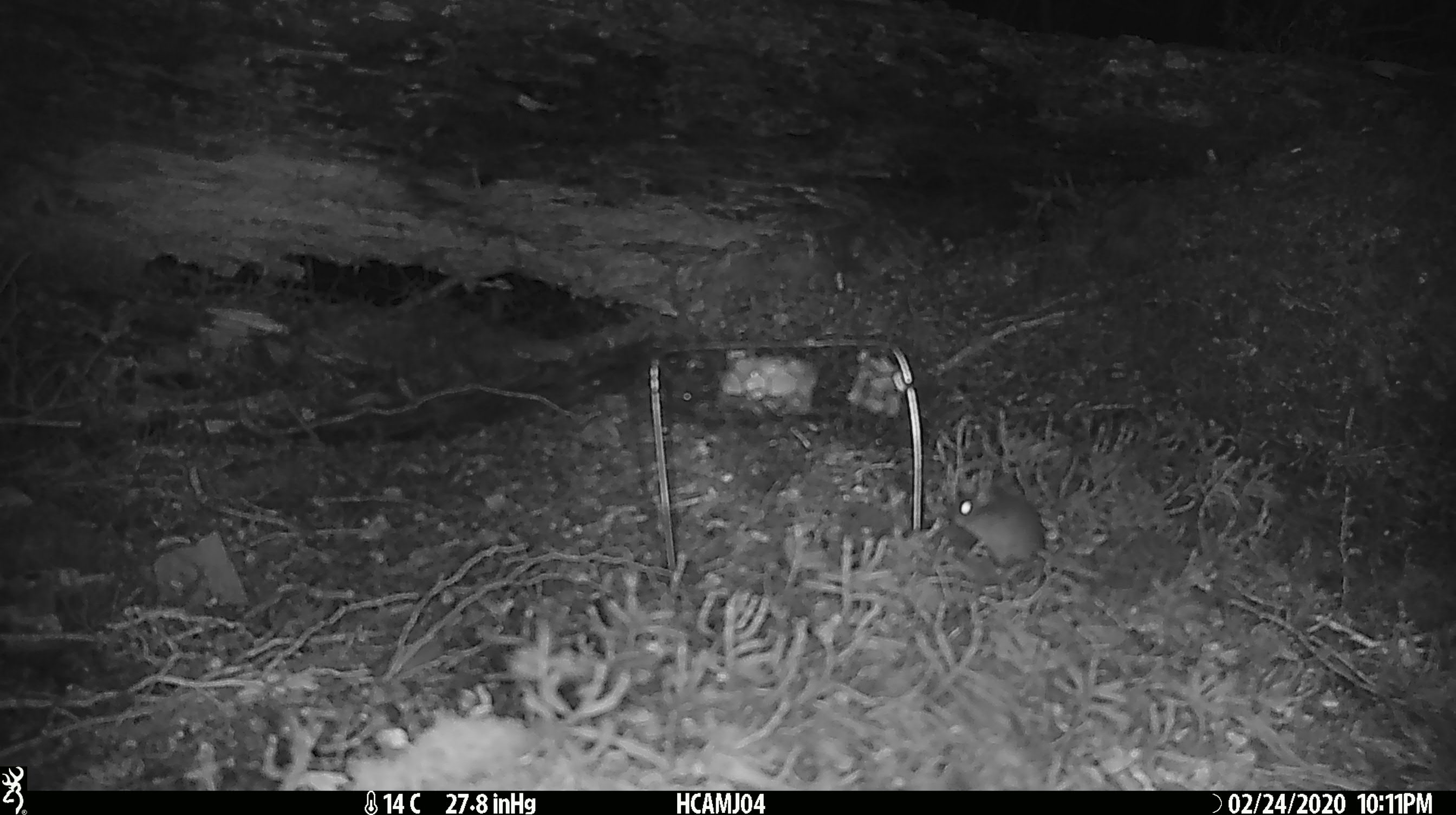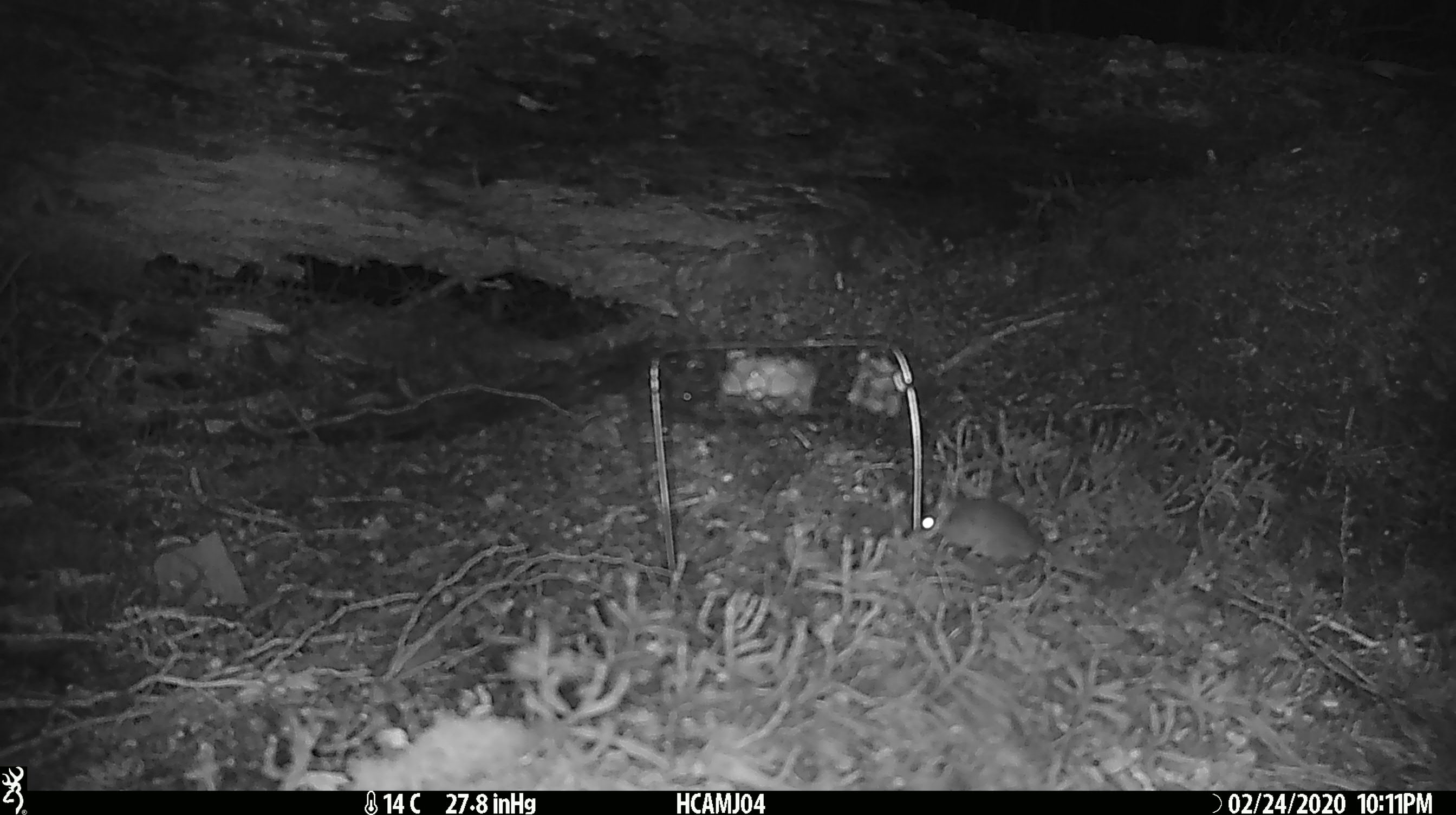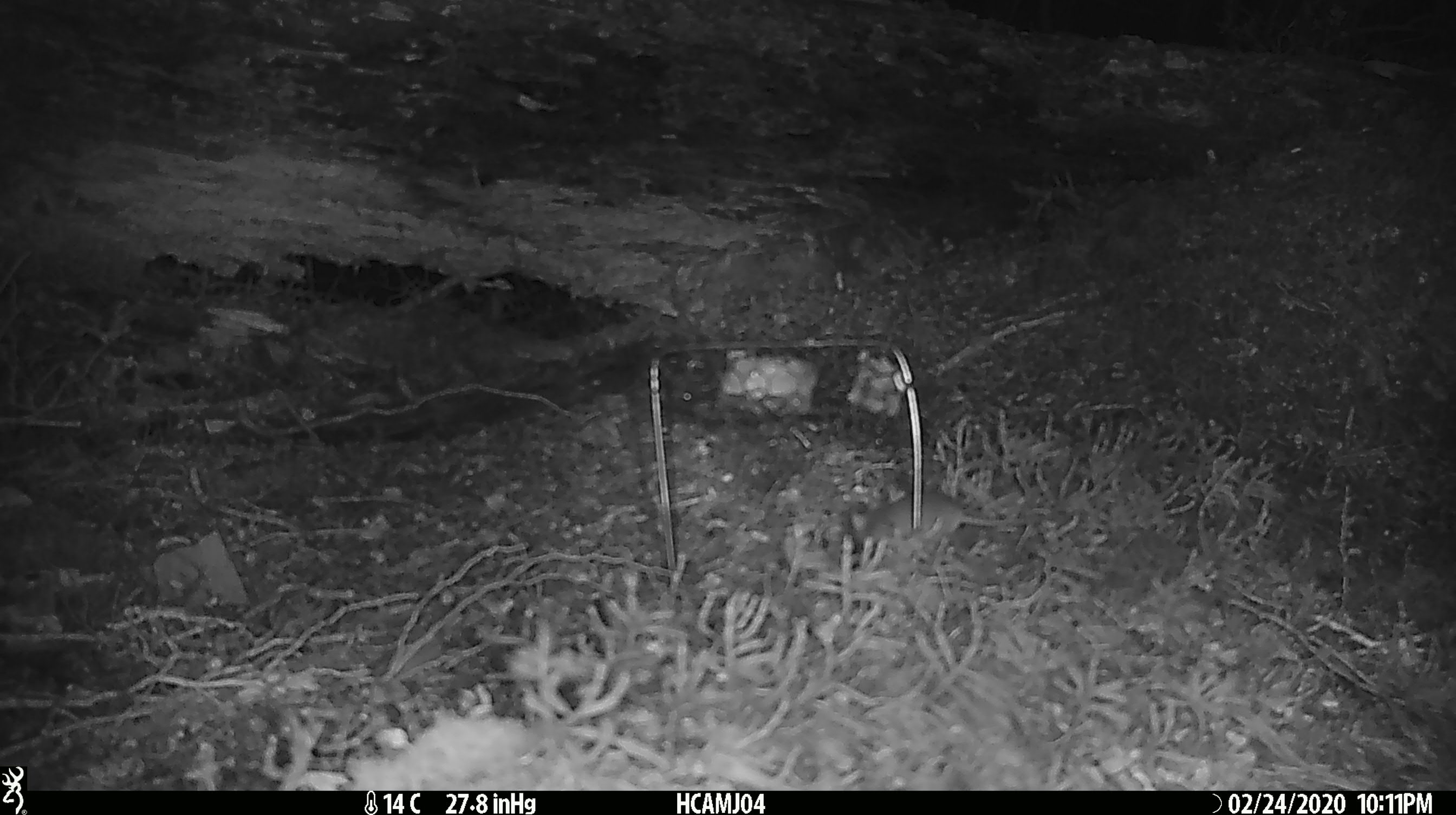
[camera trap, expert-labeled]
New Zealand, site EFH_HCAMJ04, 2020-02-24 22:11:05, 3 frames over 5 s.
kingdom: Animalia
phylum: Chordata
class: Mammalia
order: Rodentia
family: Muridae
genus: Mus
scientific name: Mus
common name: mouse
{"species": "mouse (Mus)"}